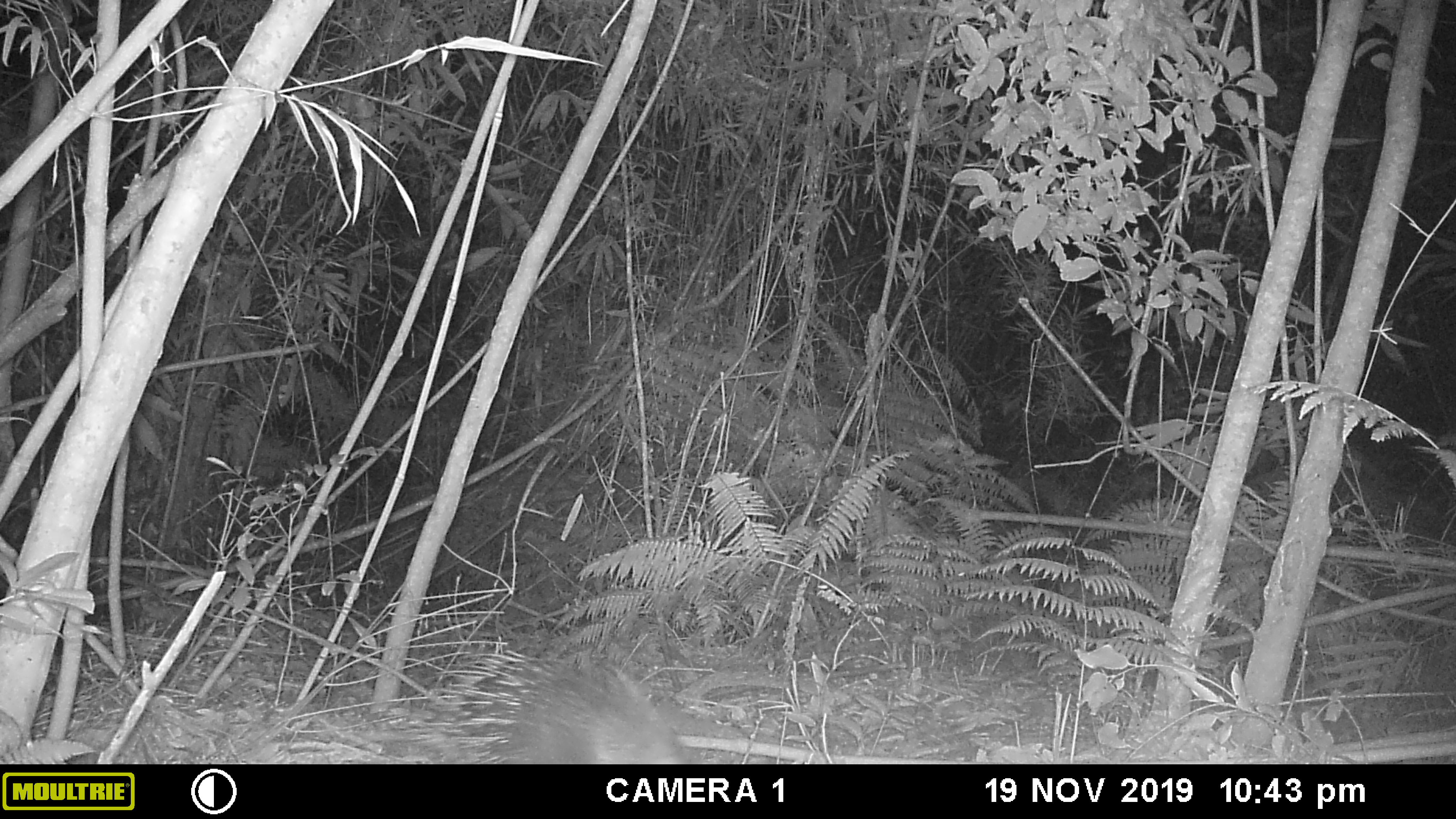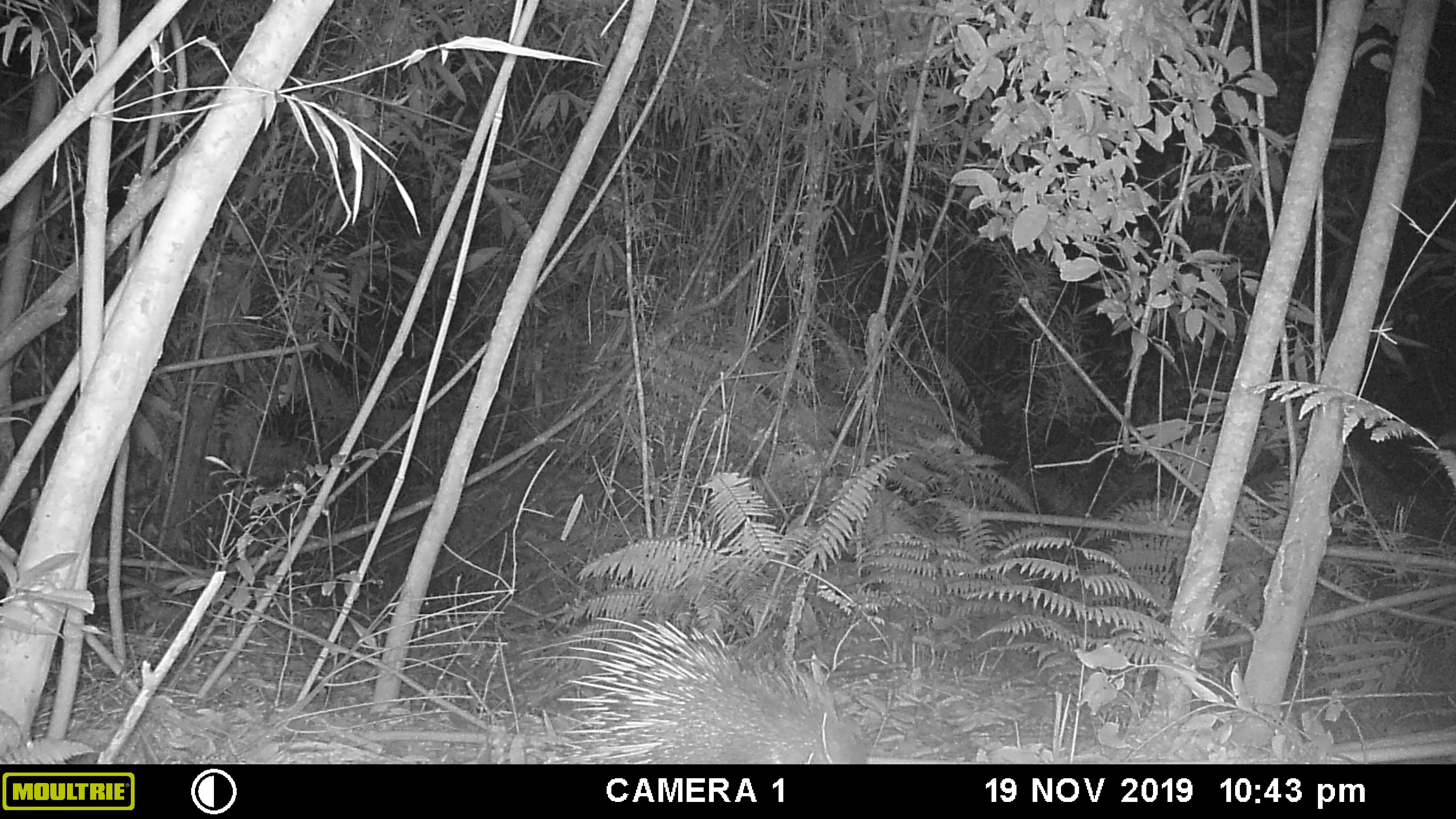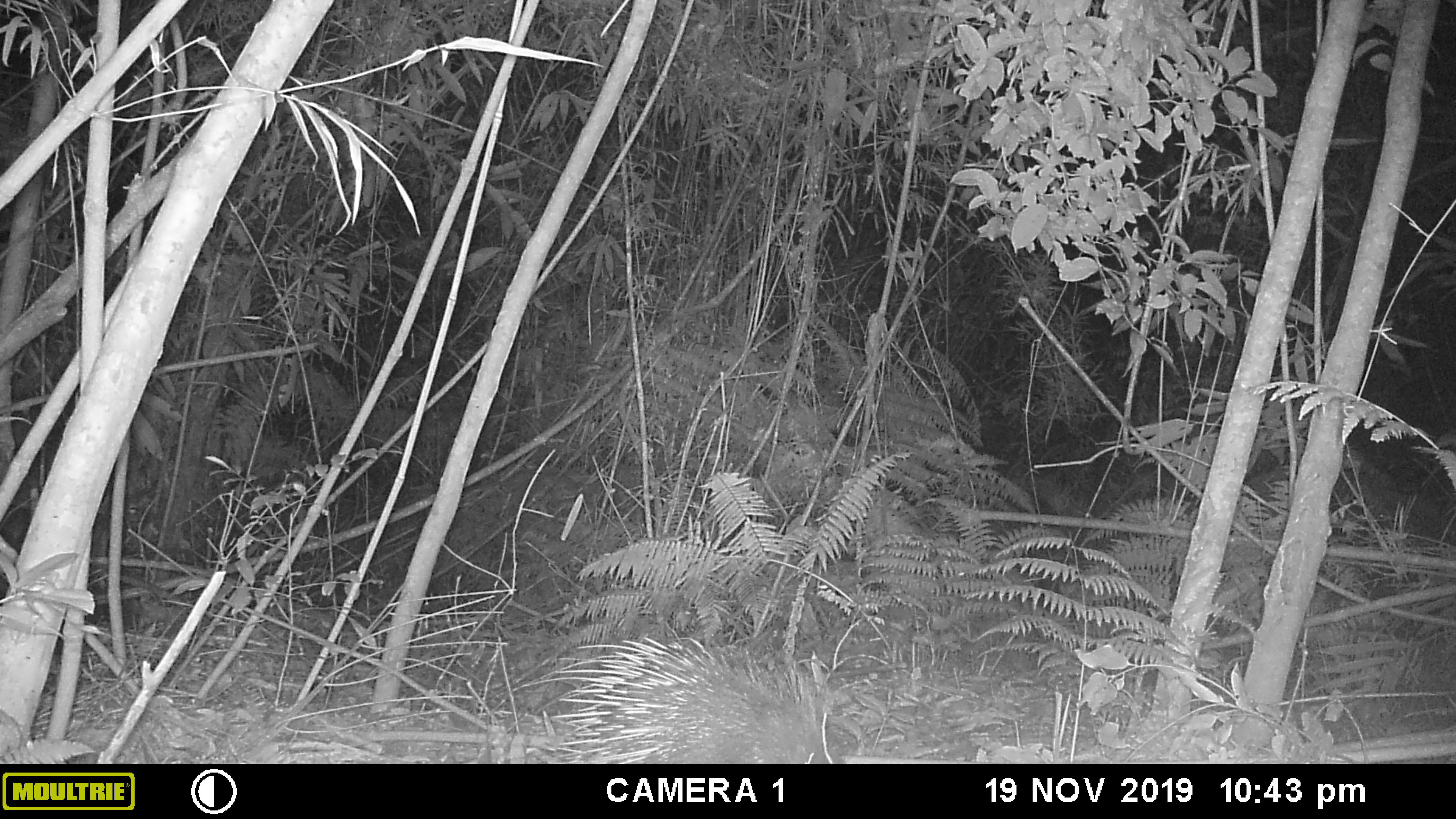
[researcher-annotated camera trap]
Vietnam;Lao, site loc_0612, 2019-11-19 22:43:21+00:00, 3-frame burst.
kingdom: Animalia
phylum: Chordata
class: Mammalia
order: Rodentia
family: Hystricidae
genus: Hystrix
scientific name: Hystrix brachyura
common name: malayan porcupine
Malayan porcupine (Hystrix brachyura). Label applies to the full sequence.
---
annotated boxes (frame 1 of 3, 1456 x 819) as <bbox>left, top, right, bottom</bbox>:
malayan porcupine: <bbox>405, 649, 688, 764</bbox>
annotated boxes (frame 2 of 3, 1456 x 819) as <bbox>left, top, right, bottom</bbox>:
malayan porcupine: <bbox>550, 617, 869, 764</bbox>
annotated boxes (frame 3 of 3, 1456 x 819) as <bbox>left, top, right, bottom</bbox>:
malayan porcupine: <bbox>550, 635, 835, 764</bbox>